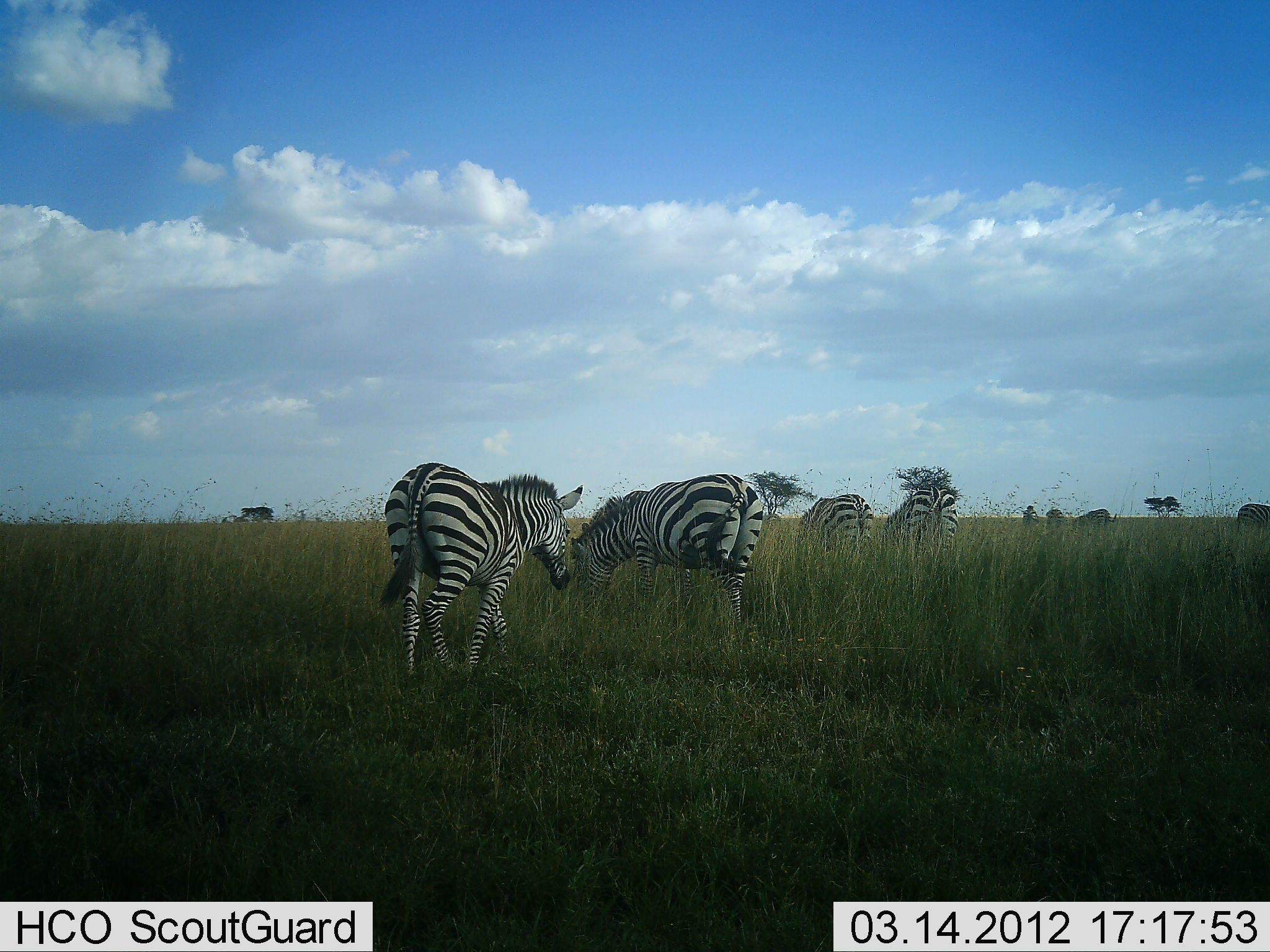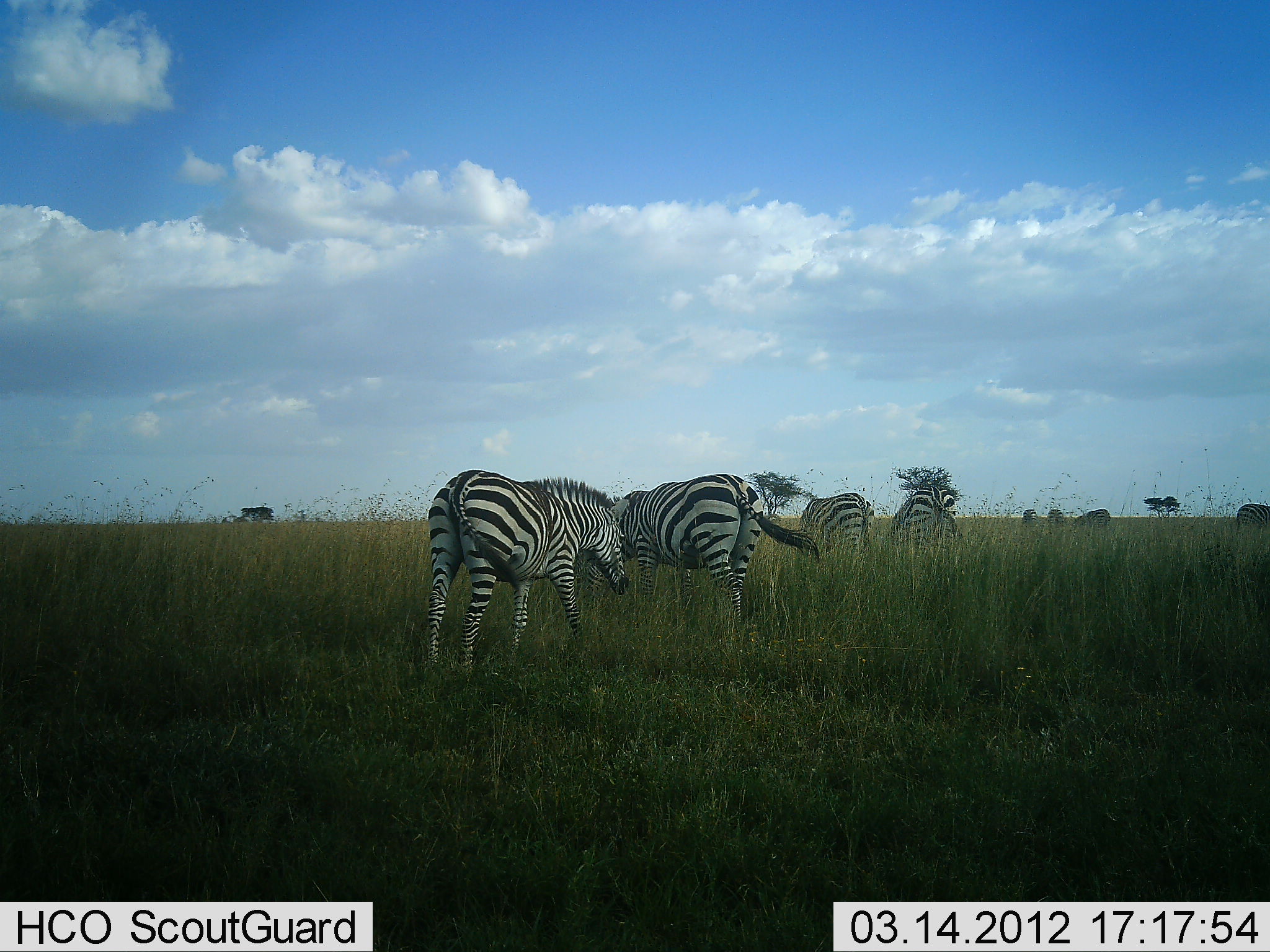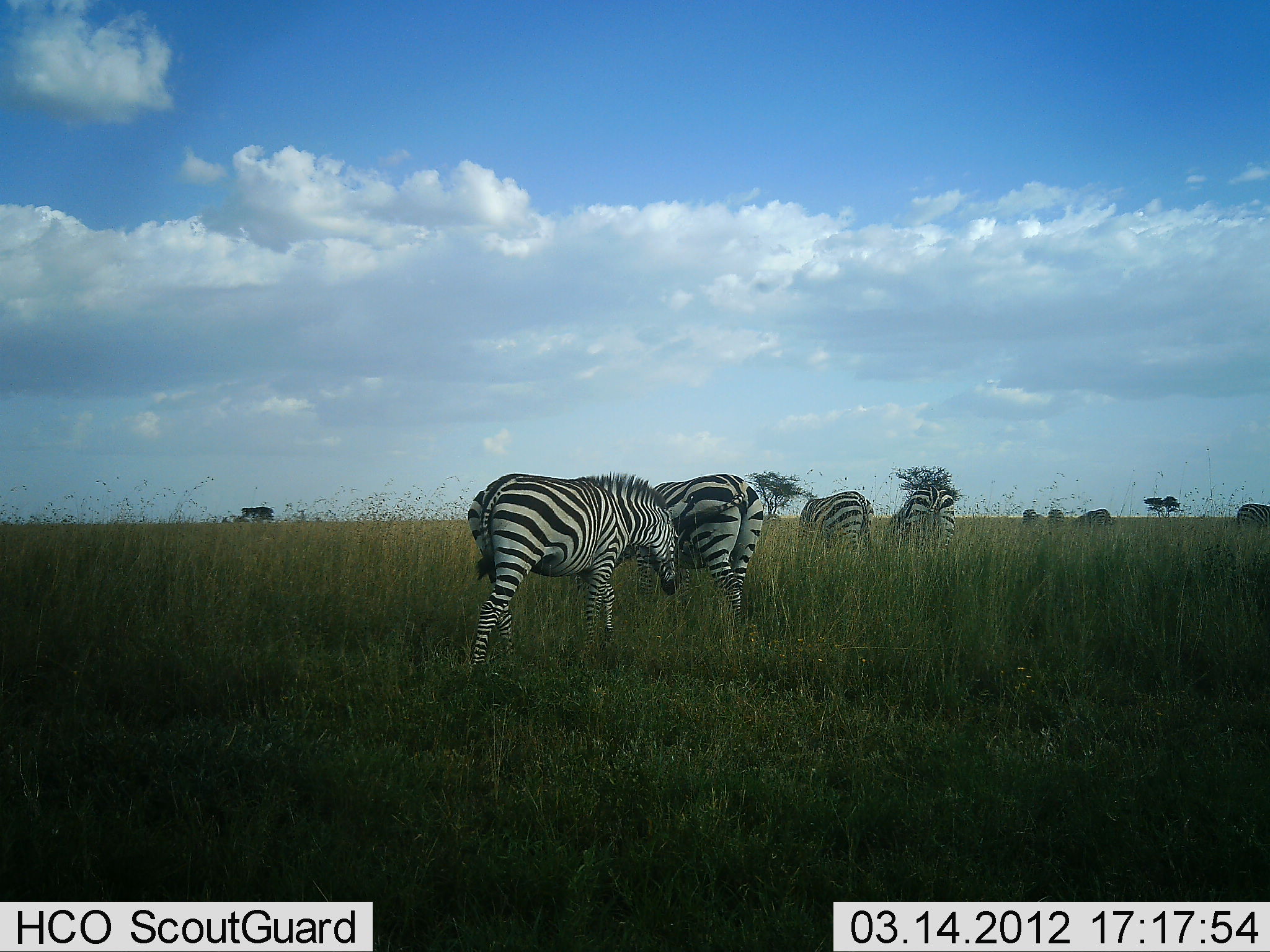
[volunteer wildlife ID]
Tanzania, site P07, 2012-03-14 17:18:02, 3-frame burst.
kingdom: Animalia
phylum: Chordata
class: Mammalia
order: Perissodactyla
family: Equidae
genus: Equus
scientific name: Equus quagga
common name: plains zebra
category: zebra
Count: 8.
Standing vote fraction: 40%.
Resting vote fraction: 7%.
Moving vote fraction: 40%.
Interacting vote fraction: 7%.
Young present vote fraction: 0%.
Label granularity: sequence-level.